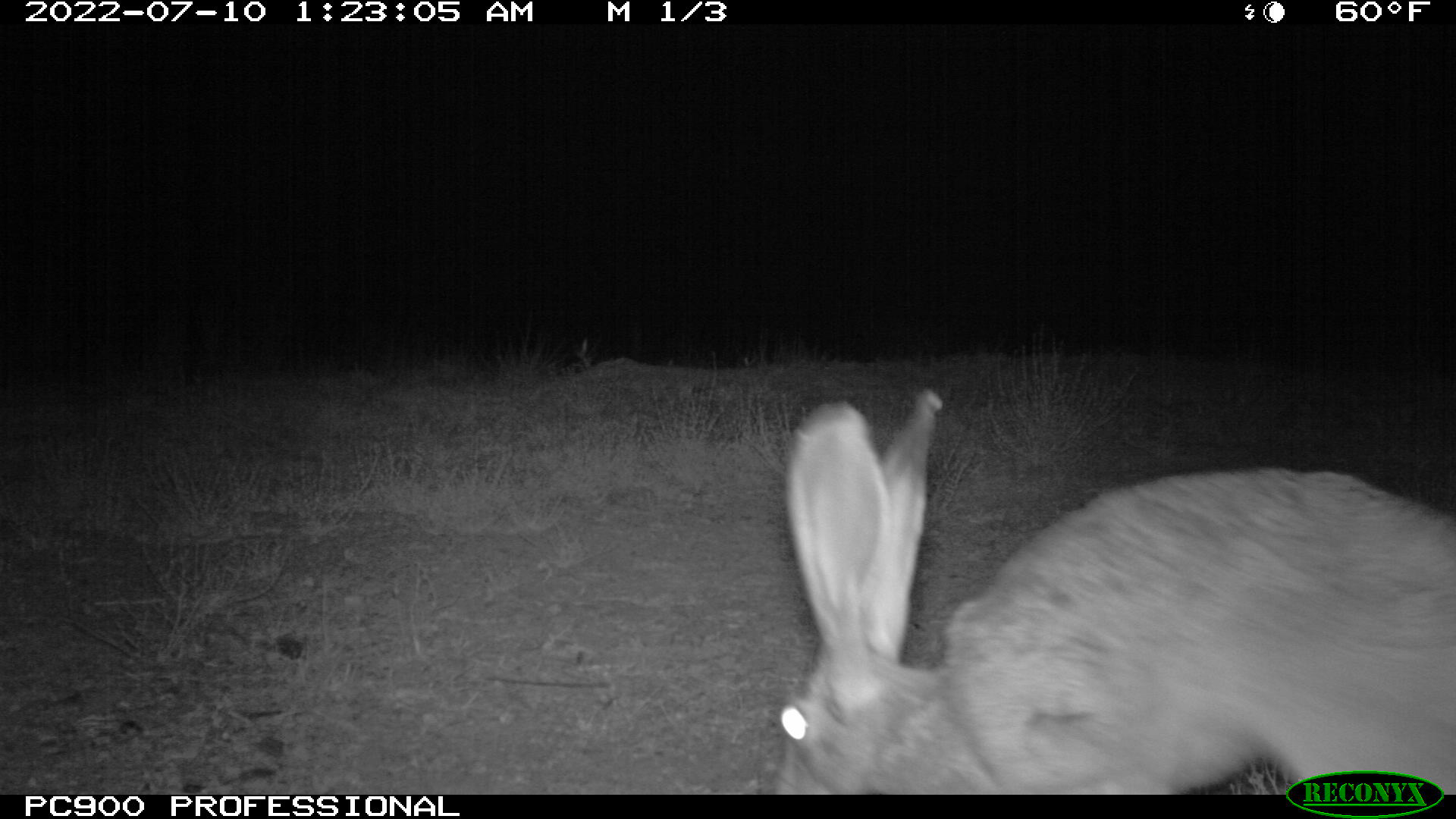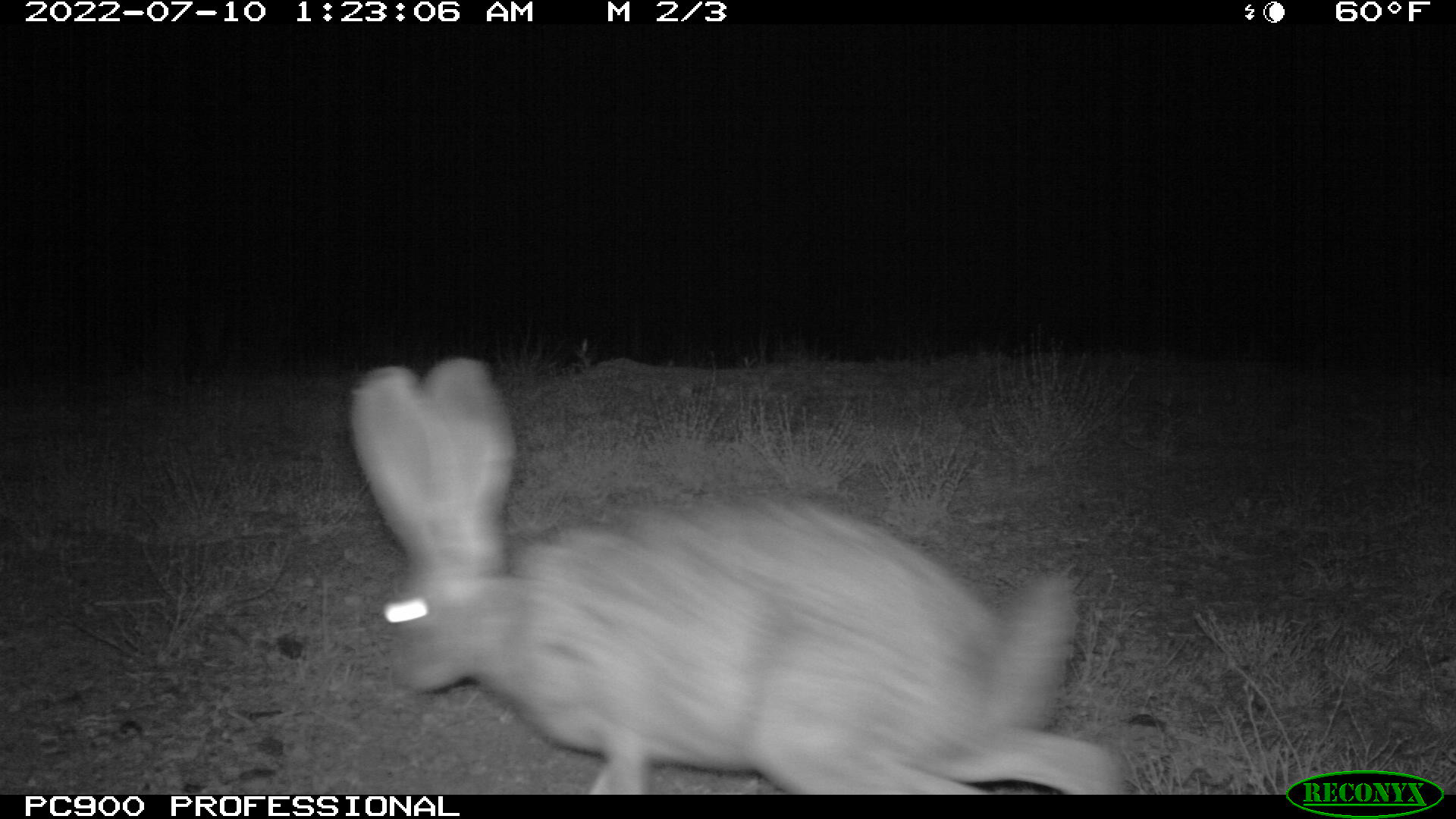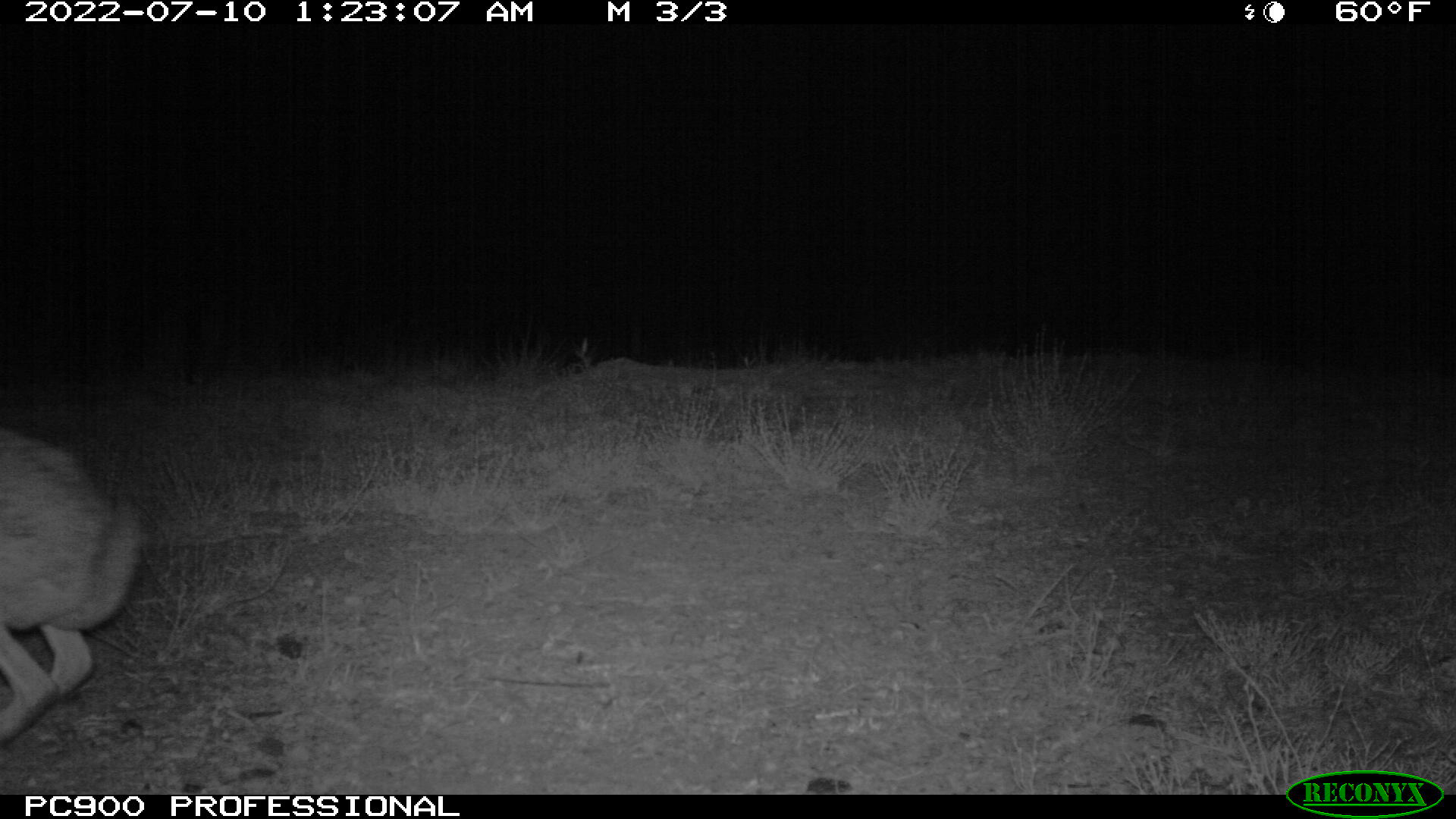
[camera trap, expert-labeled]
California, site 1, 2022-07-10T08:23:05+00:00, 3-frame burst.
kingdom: Animalia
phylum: Chordata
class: Mammalia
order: Lagomorpha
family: Leporidae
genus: Lepus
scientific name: Lepus californicus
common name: black-tailed jackrabbit